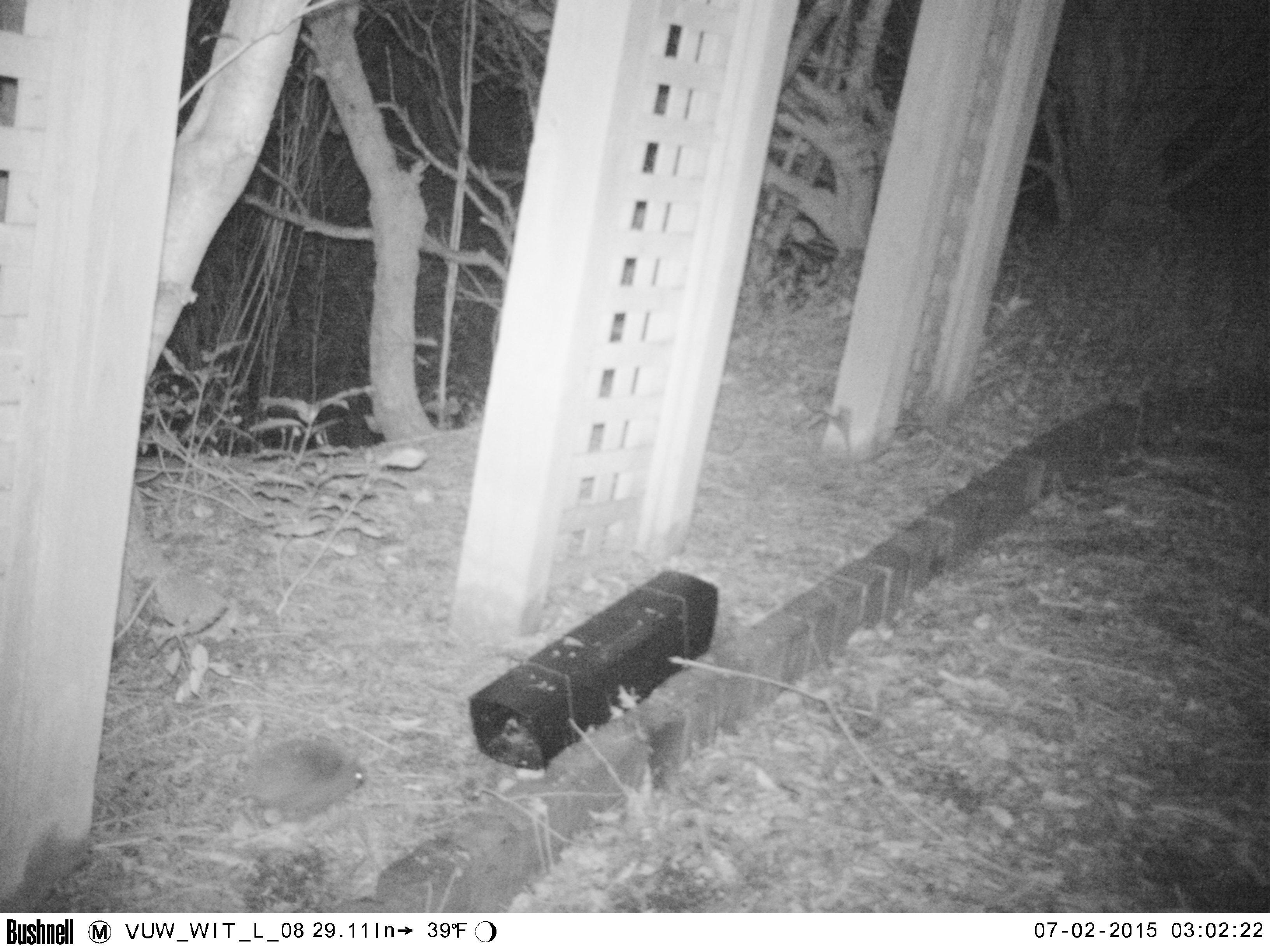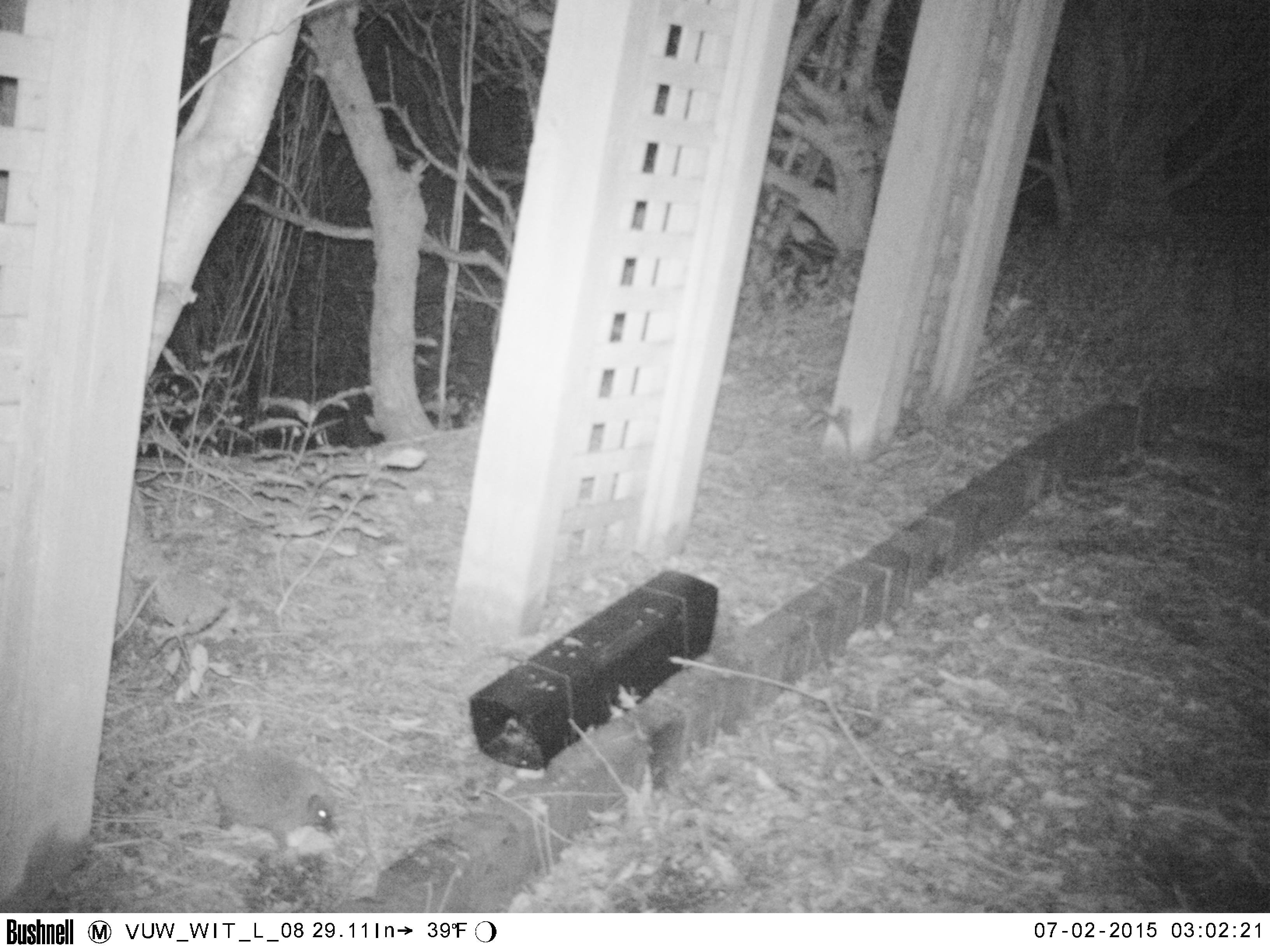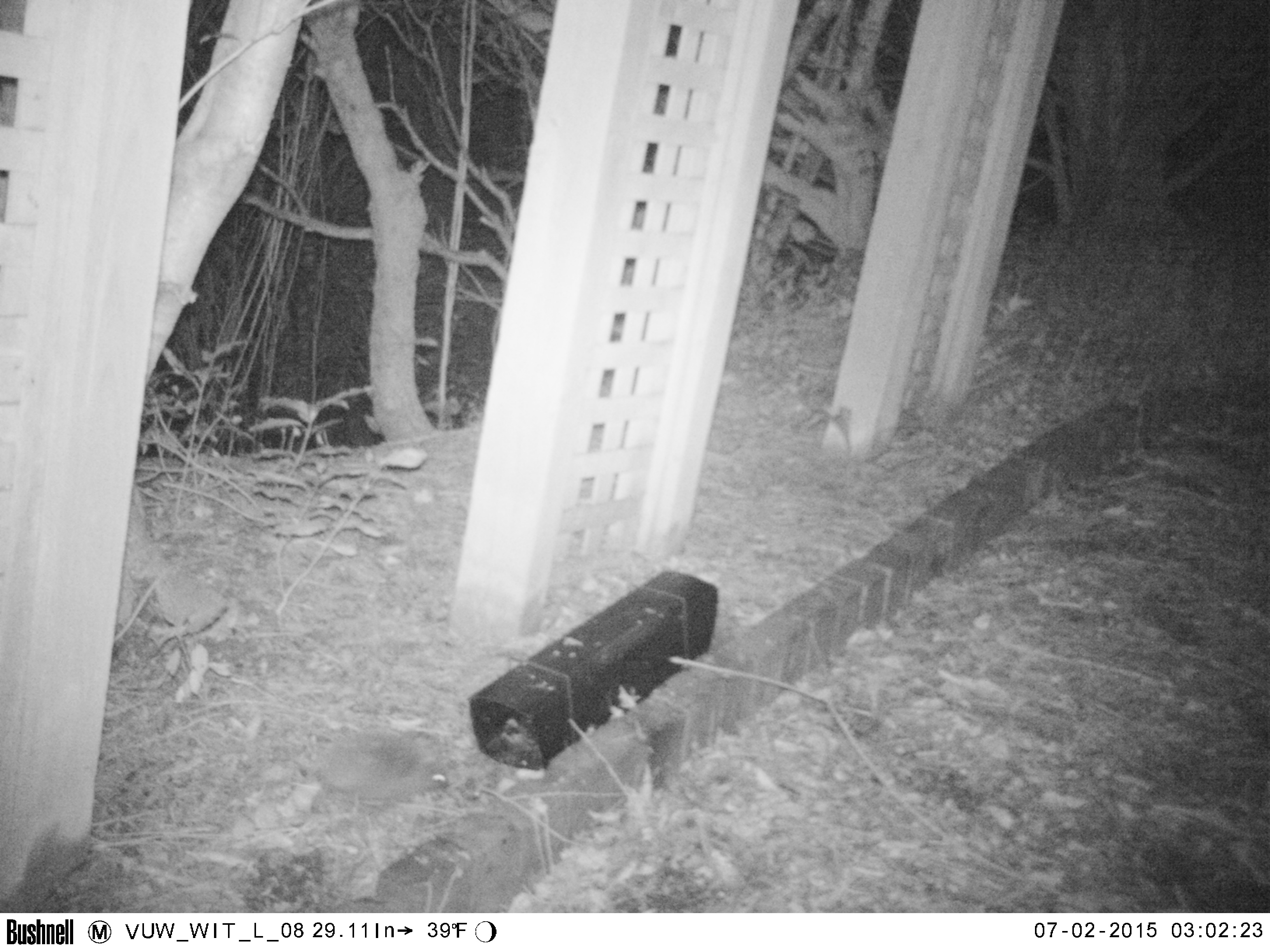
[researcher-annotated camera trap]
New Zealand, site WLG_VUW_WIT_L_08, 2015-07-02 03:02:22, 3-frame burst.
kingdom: Animalia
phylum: Chordata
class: Mammalia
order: Eulipotyphla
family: Erinaceidae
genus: Erinaceus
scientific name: Erinaceus europaeus europaeus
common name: european hedgehog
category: hedgehog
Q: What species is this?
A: Hedgehog (european hedgehog) (Erinaceus europaeus europaeus).